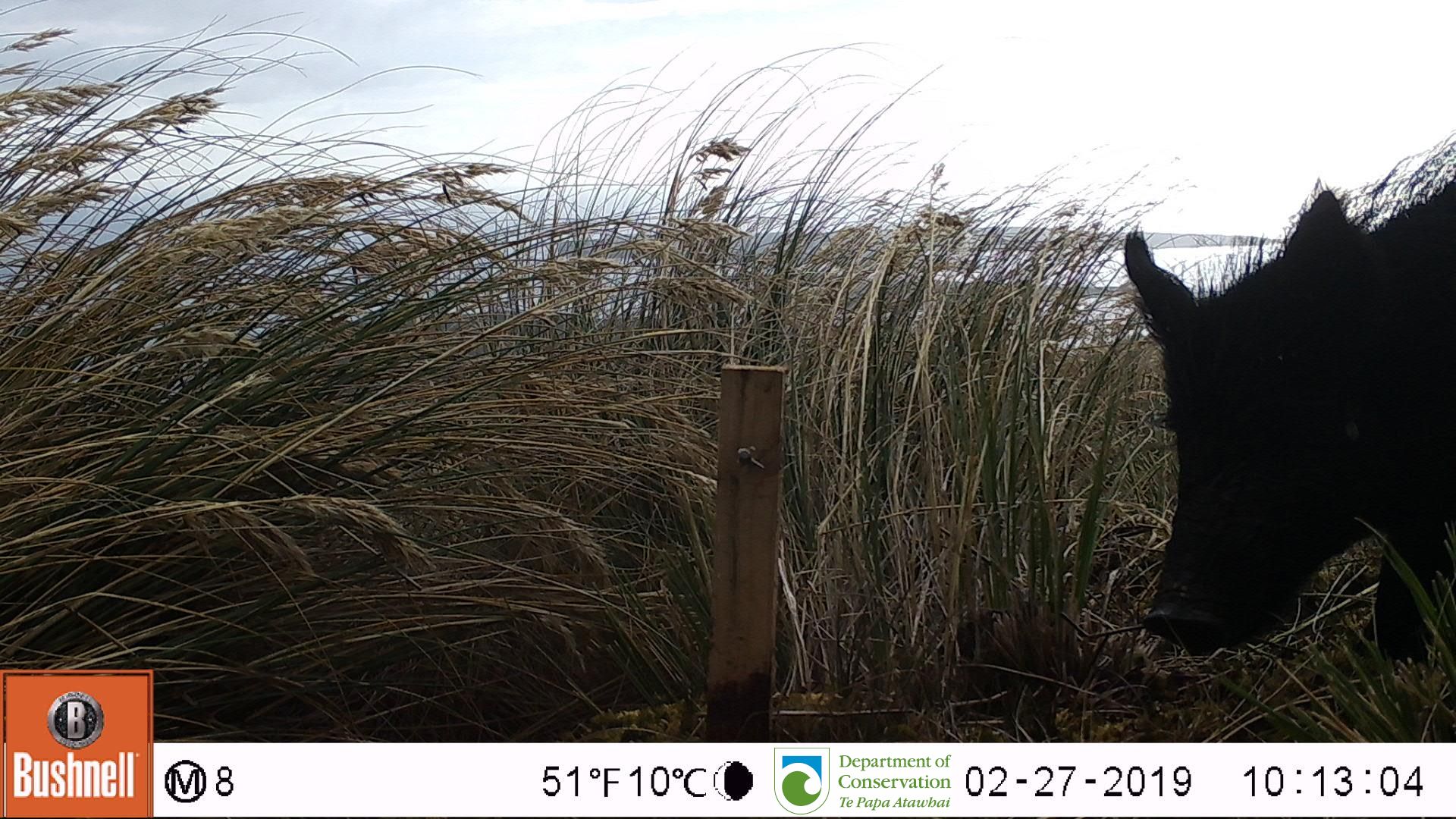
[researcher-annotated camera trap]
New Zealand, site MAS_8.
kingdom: Animalia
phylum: Chordata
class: Mammalia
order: Artiodactyla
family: Suidae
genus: Sus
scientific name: Sus scrofa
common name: pig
Pig (Sus scrofa).